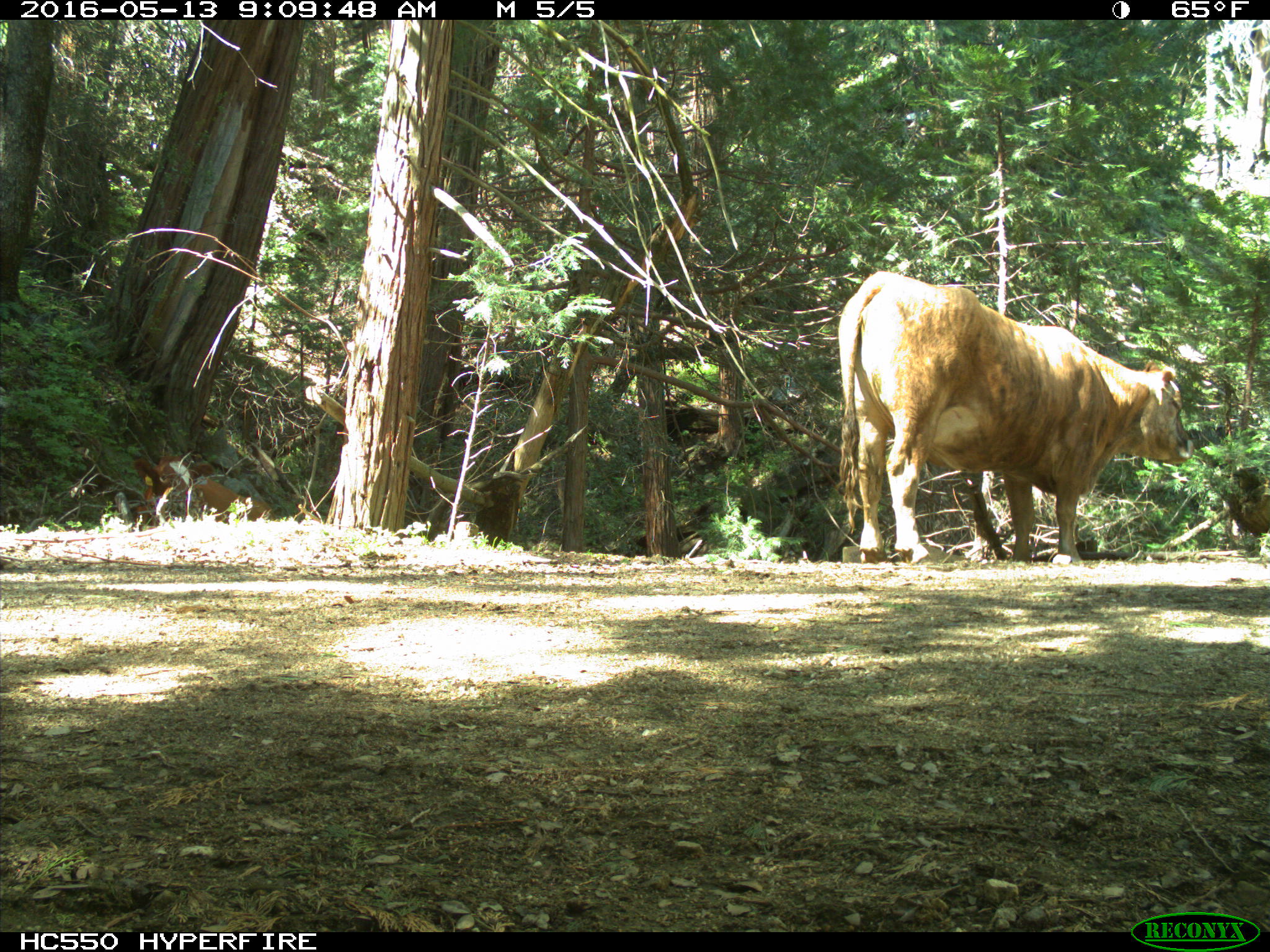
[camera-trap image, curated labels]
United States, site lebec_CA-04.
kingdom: Animalia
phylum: Chordata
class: Mammalia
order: Artiodactyla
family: Bovidae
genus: Bos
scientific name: Bos taurus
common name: domestic cow